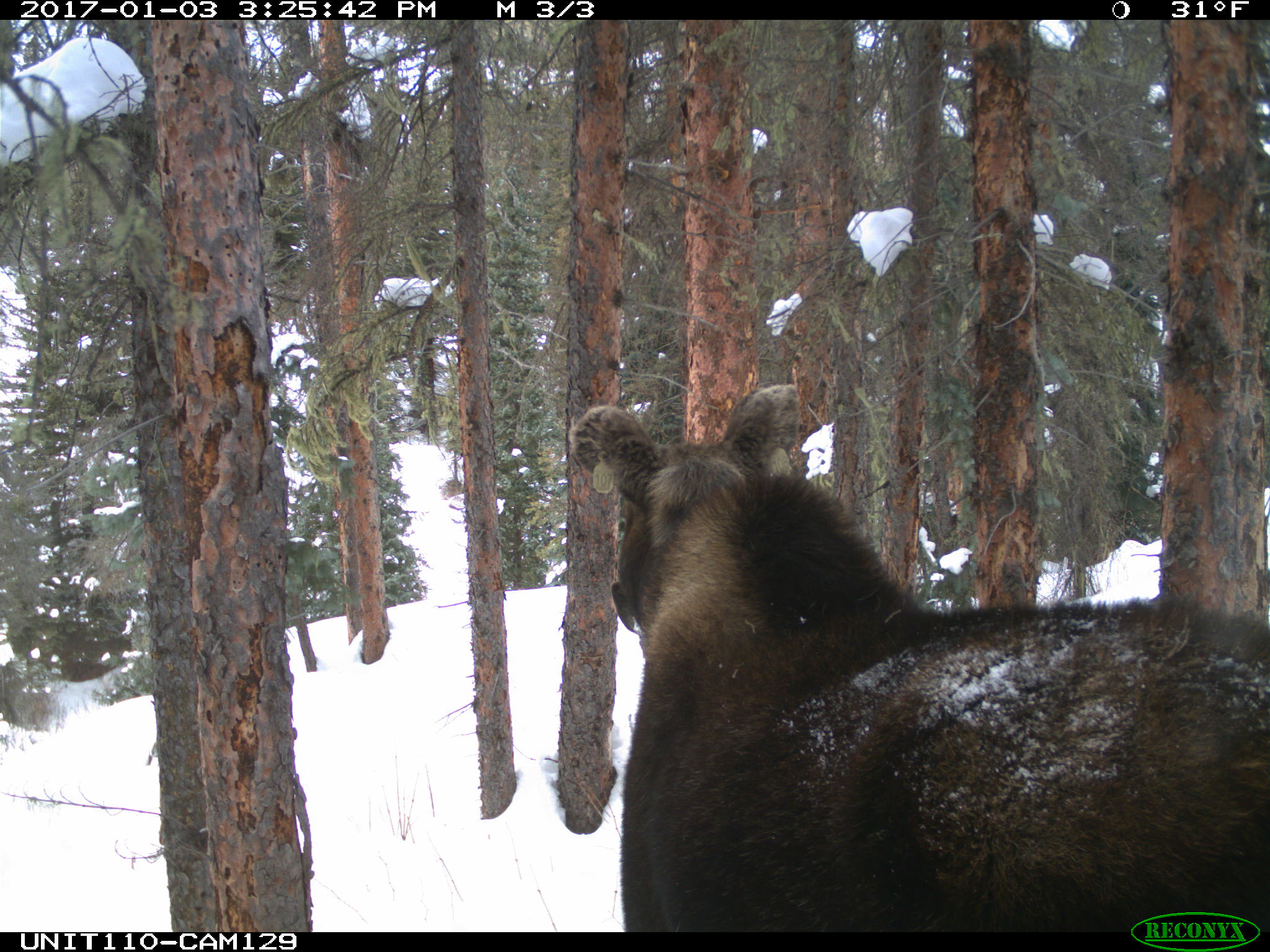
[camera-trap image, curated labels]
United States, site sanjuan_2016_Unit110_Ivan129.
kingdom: Animalia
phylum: Chordata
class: Mammalia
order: Artiodactyla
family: Cervidae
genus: Alces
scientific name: Alces alces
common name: moose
Alces alces (moose).